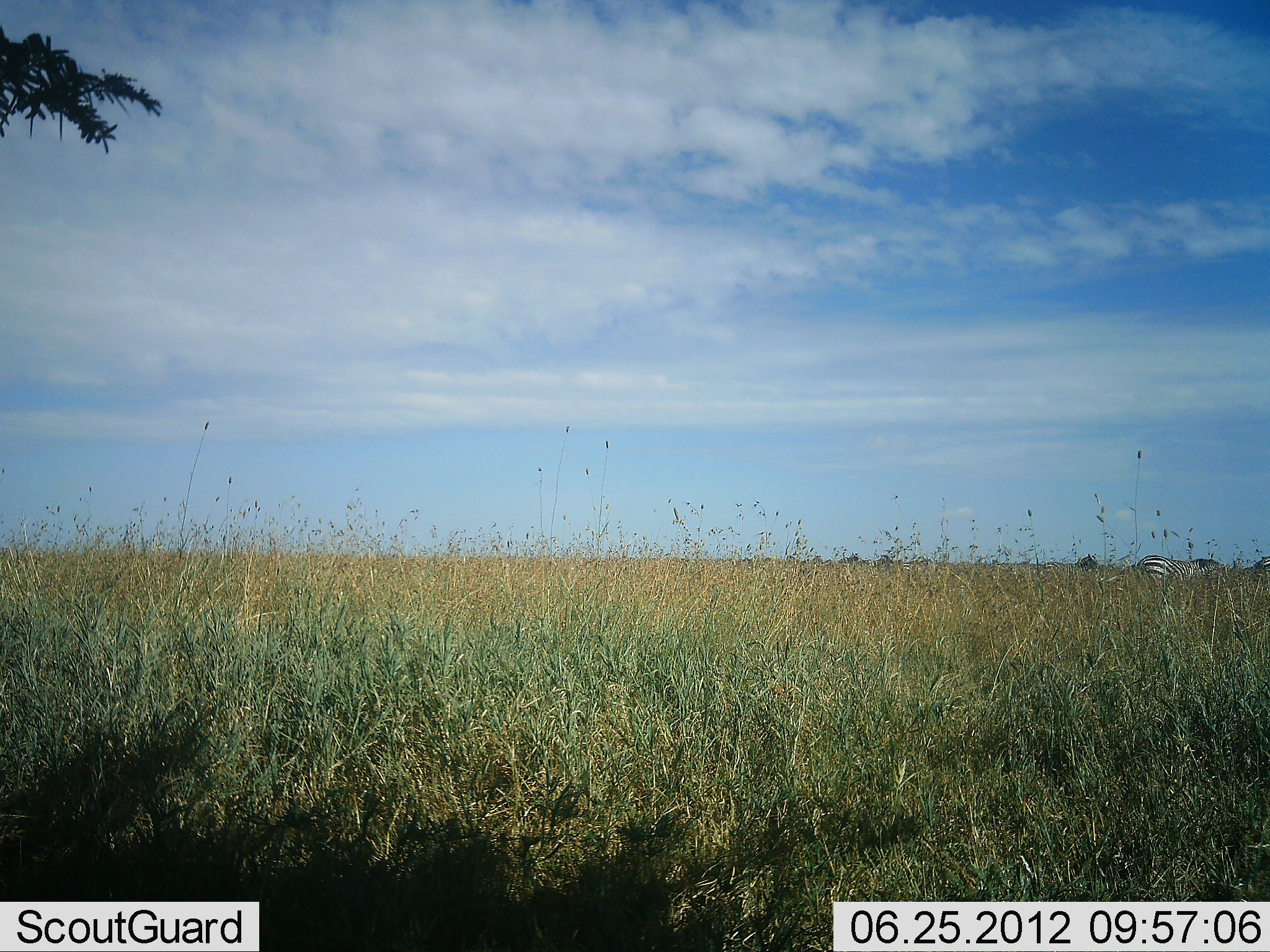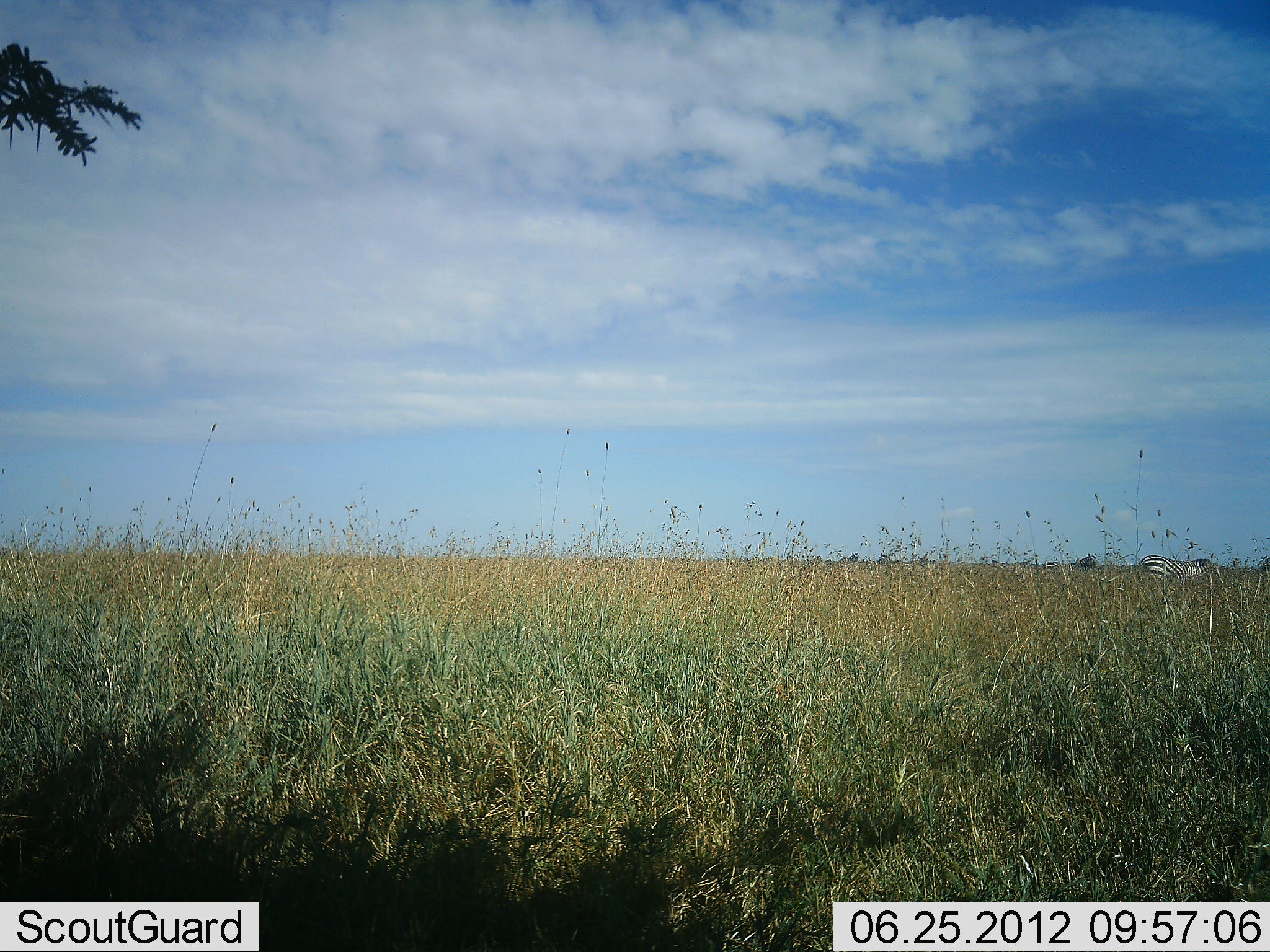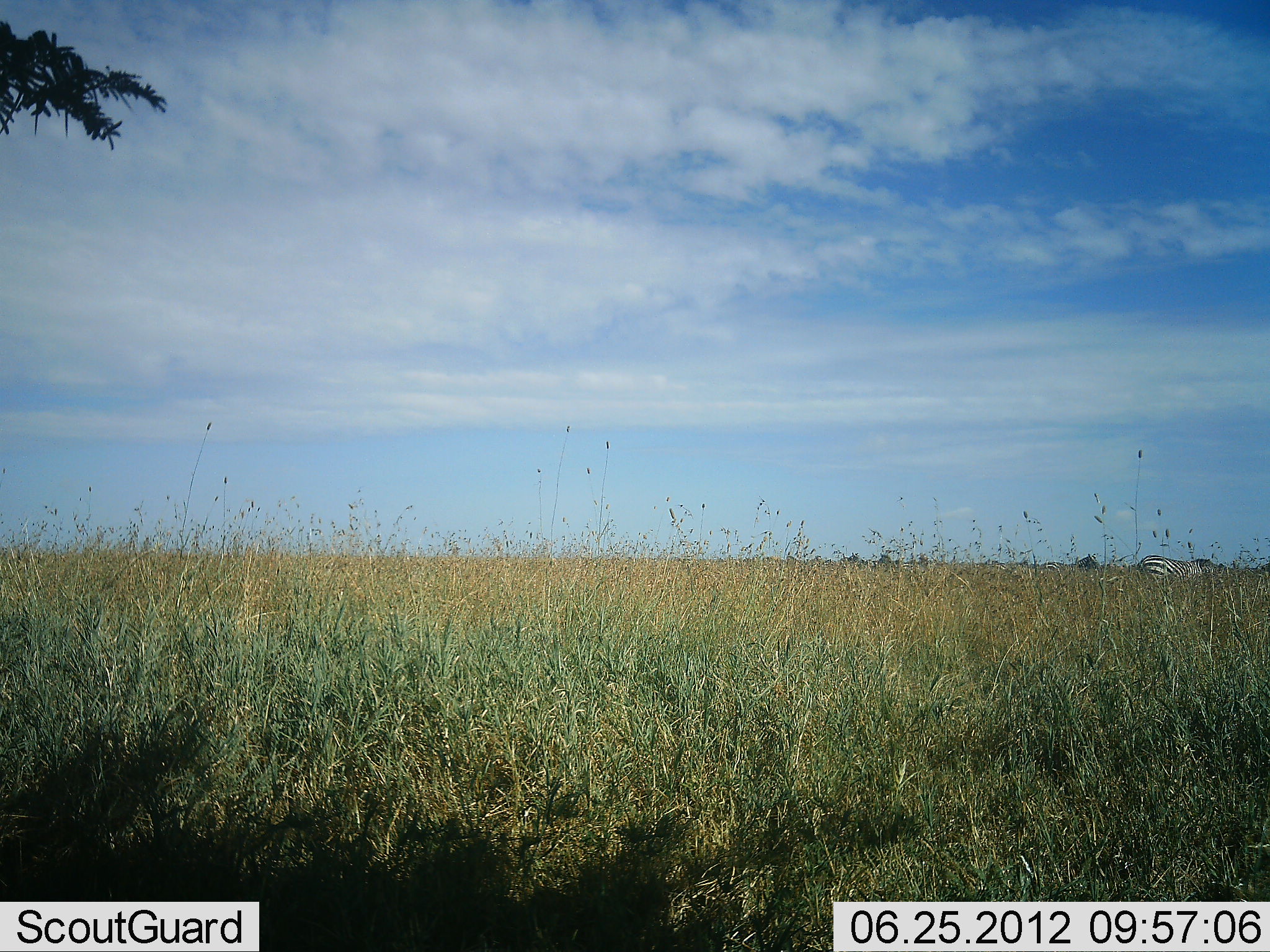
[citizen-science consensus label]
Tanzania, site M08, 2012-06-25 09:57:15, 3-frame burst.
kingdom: Animalia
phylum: Chordata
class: Mammalia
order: Perissodactyla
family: Equidae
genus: Equus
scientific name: Equus quagga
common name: plains zebra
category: zebra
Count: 1.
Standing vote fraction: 60%.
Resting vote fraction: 0%.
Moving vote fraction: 10%.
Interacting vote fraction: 0%.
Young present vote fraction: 0%.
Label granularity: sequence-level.